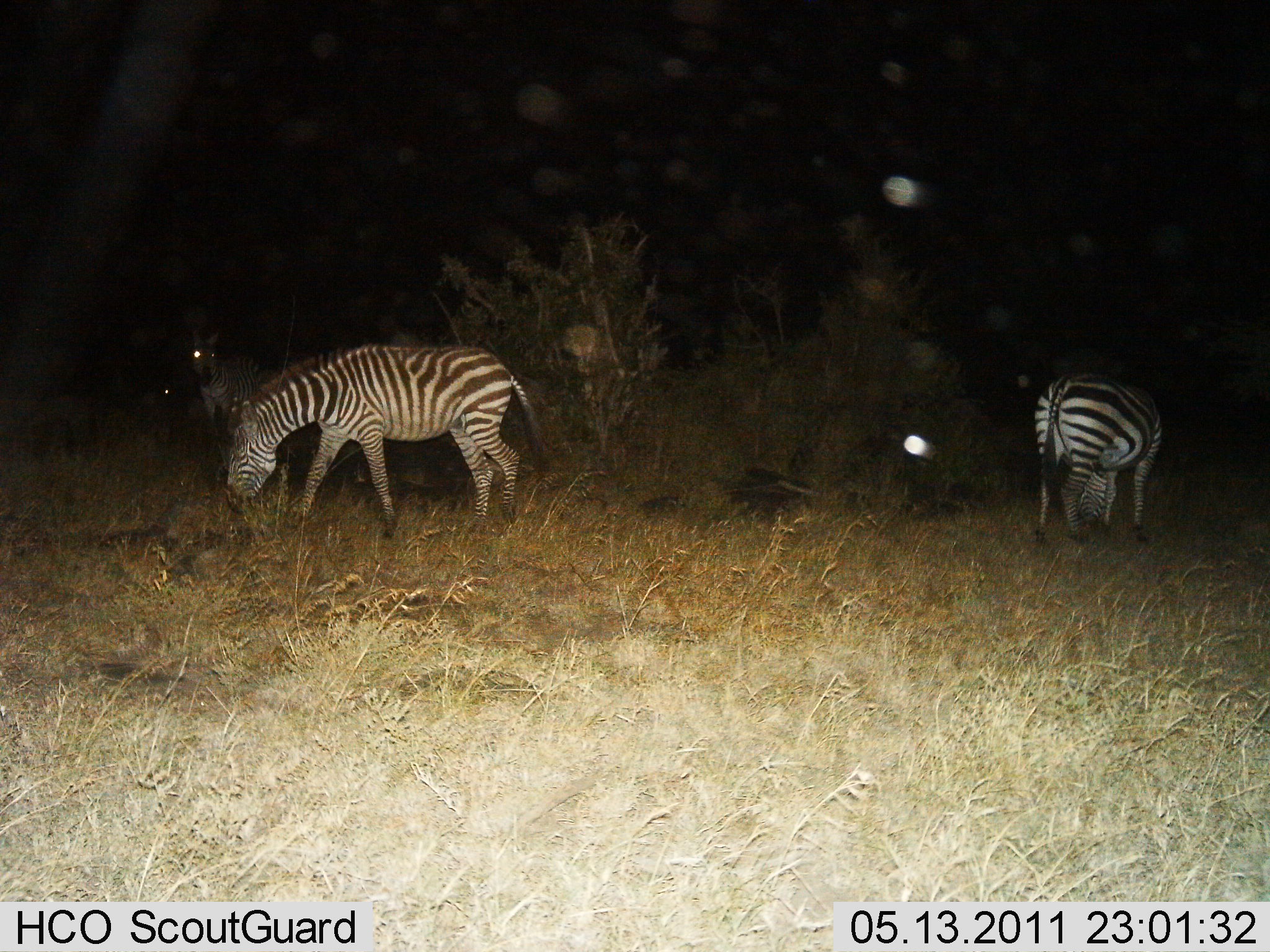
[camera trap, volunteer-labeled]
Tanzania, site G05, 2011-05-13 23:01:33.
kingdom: Animalia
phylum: Chordata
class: Mammalia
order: Perissodactyla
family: Equidae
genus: Equus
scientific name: Equus quagga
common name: plains zebra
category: zebra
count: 3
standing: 67%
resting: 8%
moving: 8%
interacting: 0%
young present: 0%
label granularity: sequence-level